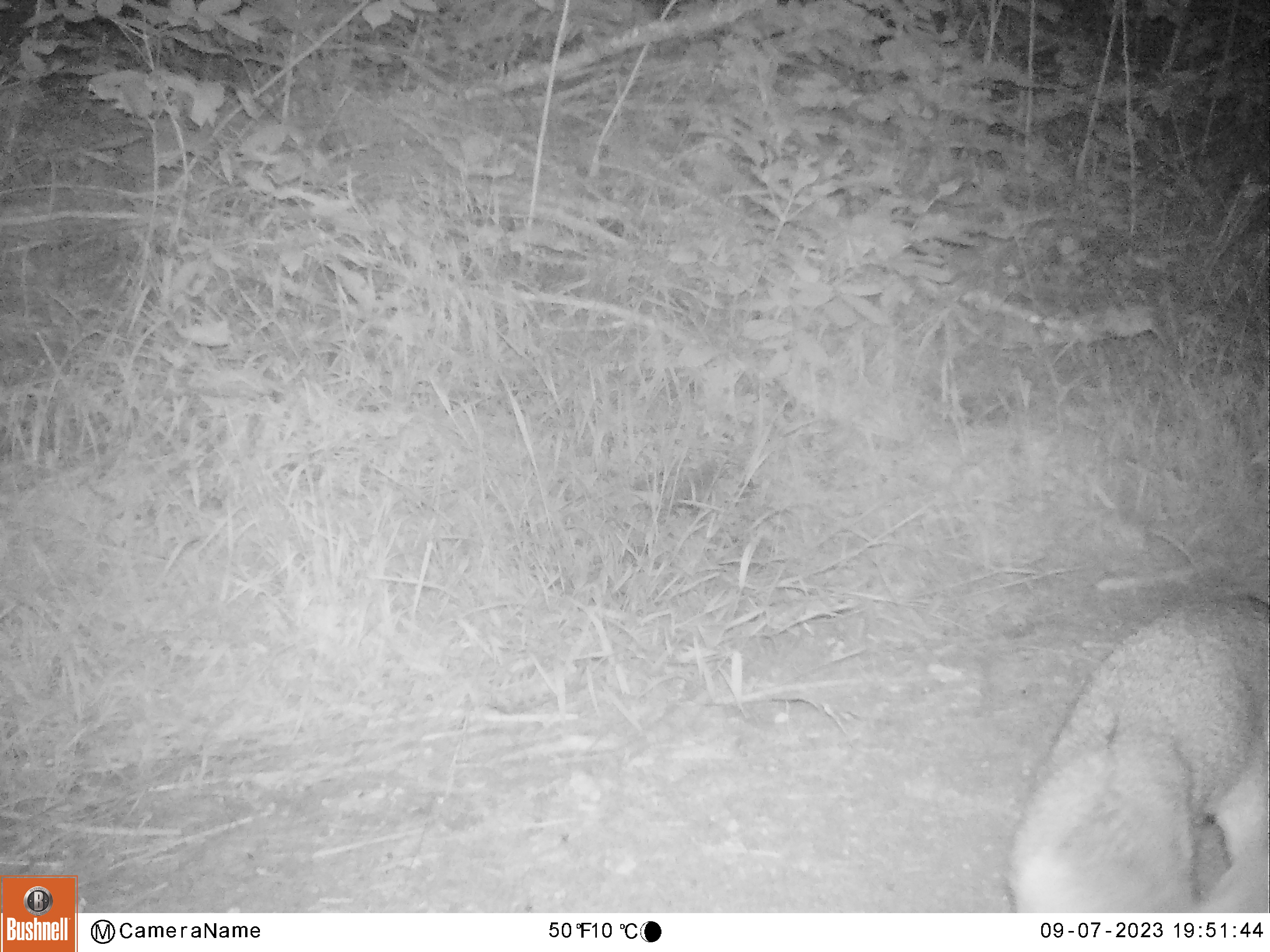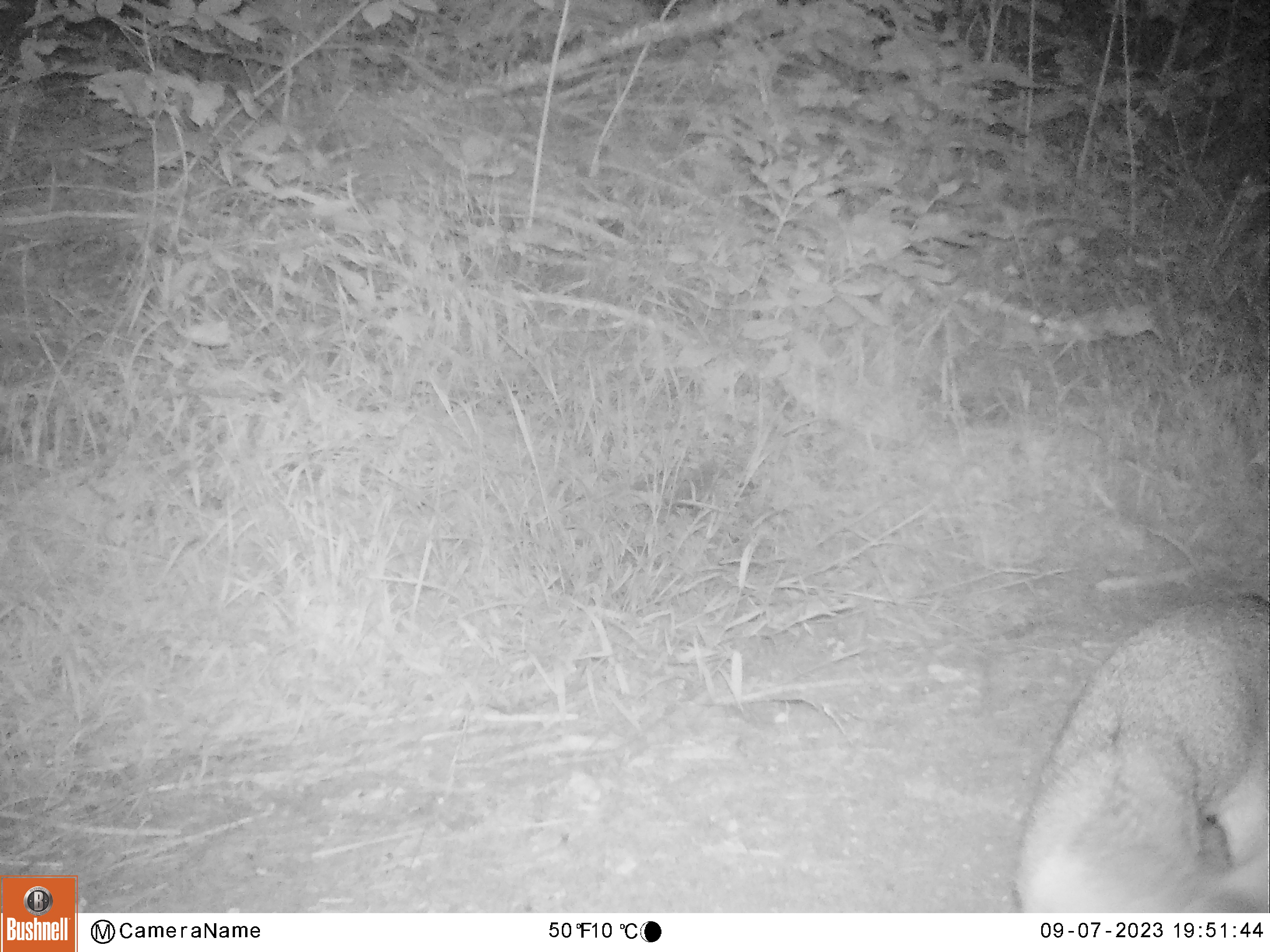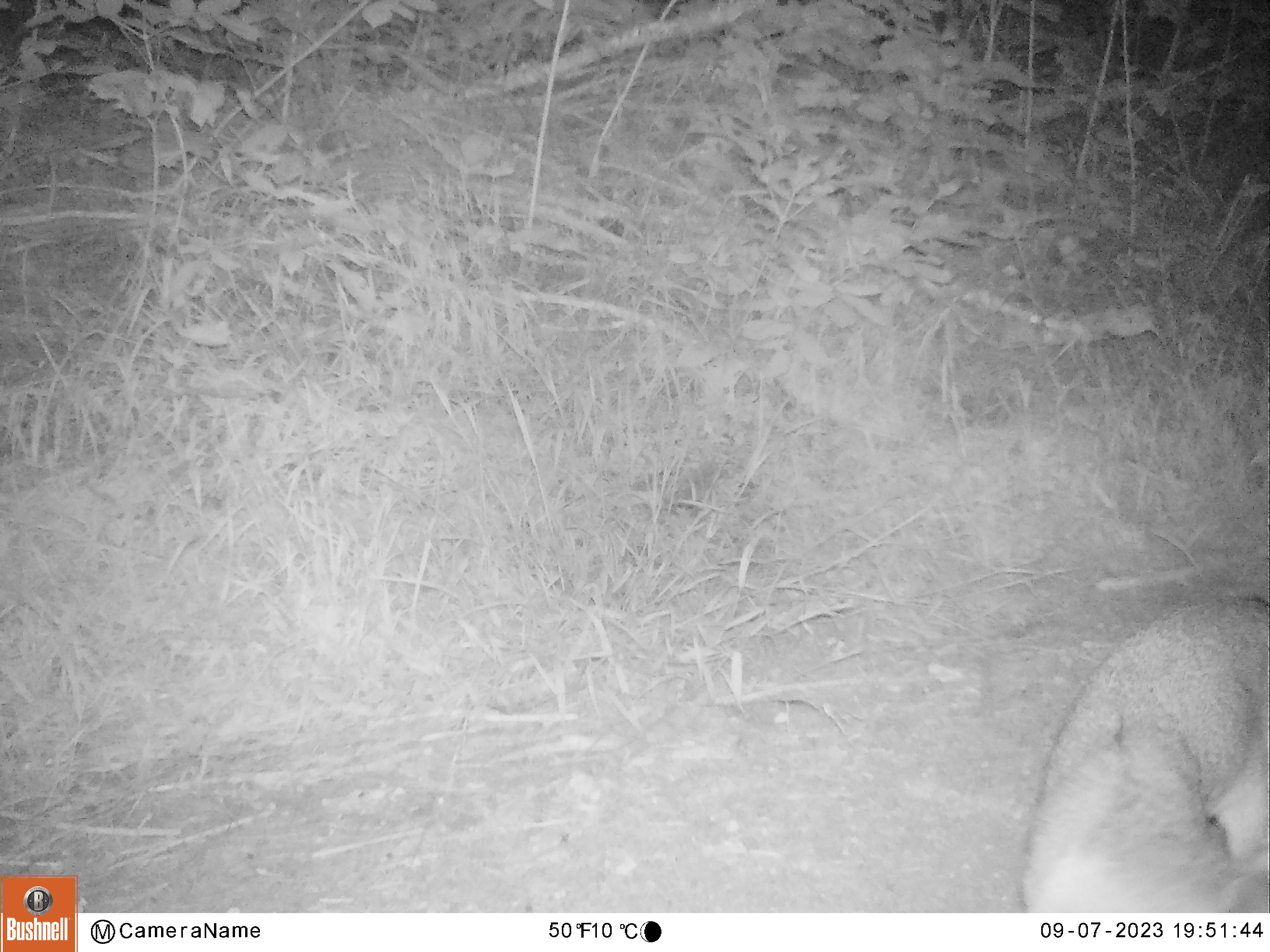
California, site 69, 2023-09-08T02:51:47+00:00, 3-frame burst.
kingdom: Animalia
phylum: Chordata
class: Mammalia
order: Carnivora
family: Canidae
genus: Urocyon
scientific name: Urocyon cinereoargenteus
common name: gray fox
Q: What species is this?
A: Gray fox (Urocyon cinereoargenteus).